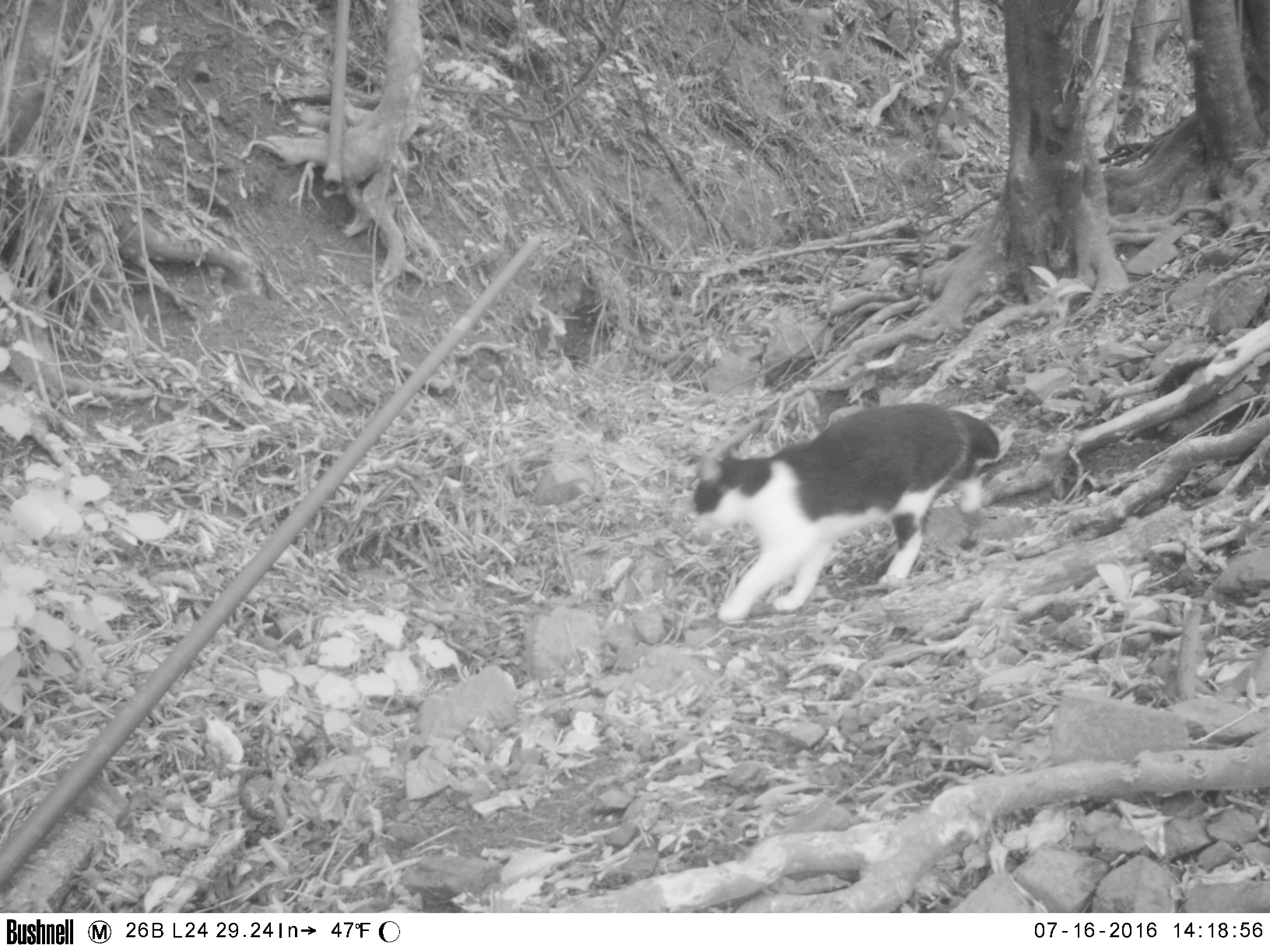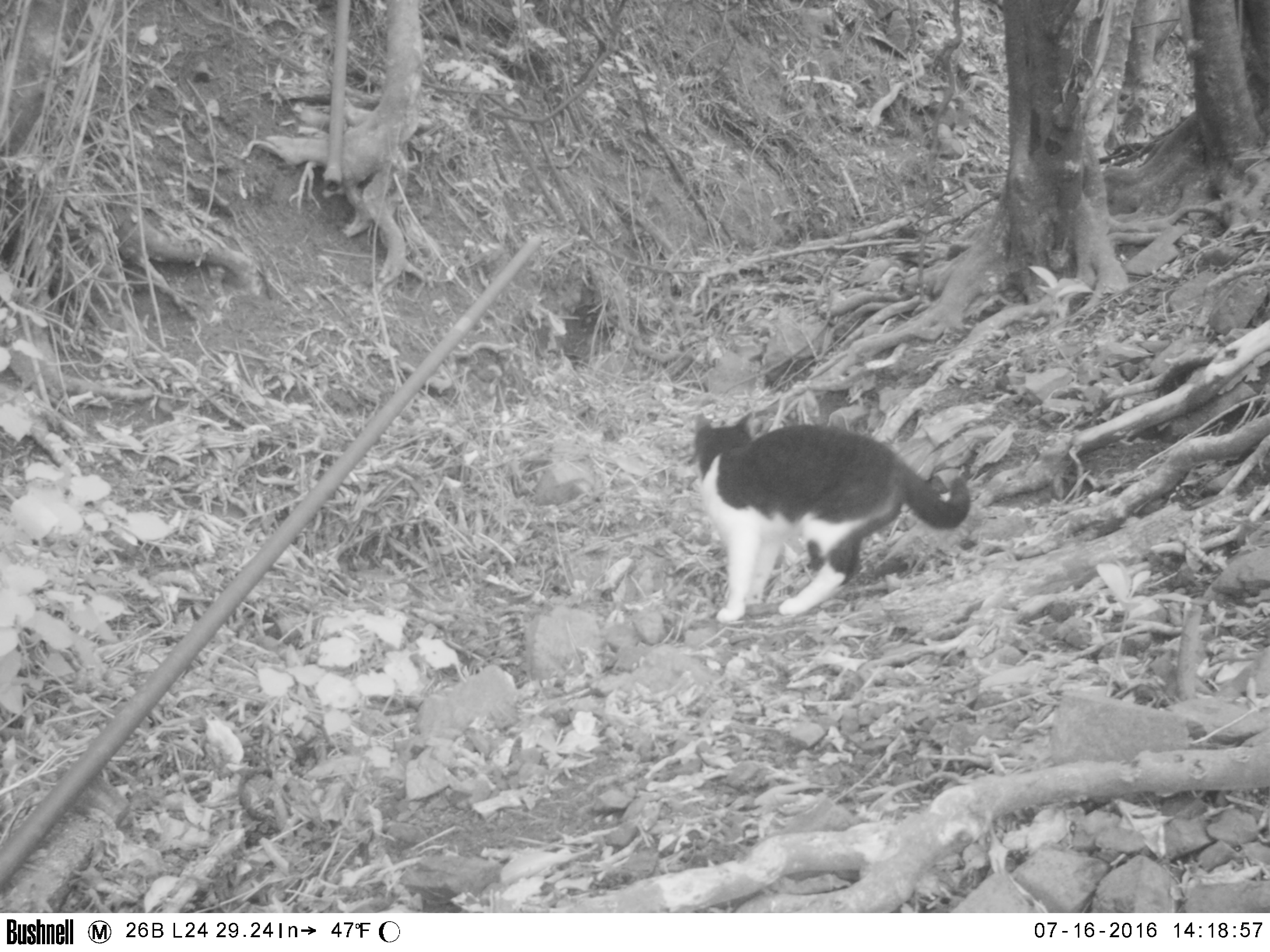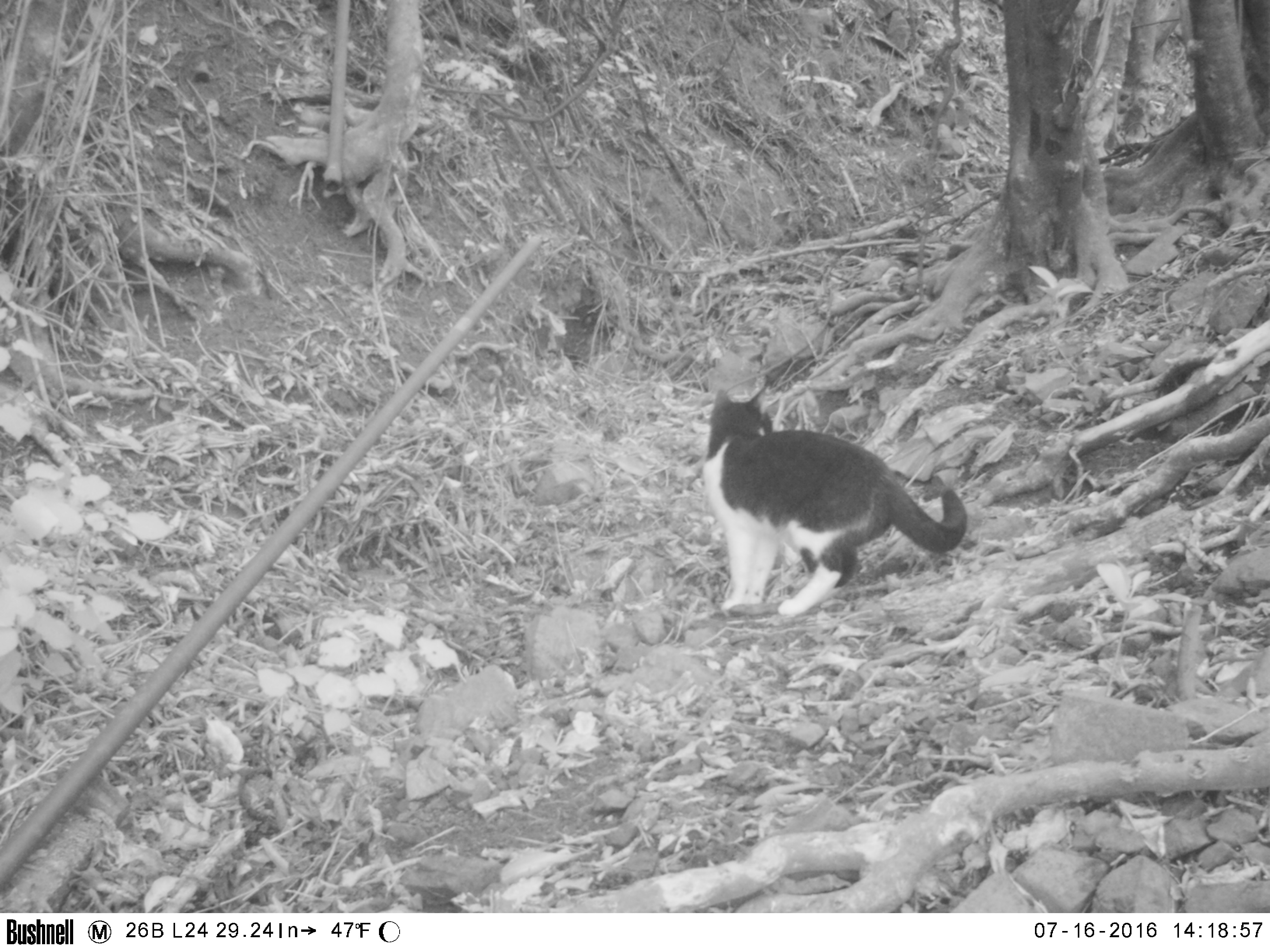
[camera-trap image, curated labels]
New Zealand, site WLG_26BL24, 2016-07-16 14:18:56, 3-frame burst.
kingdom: Animalia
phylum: Chordata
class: Mammalia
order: Carnivora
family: Felidae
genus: Felis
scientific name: Felis catus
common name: domestic cat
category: cat